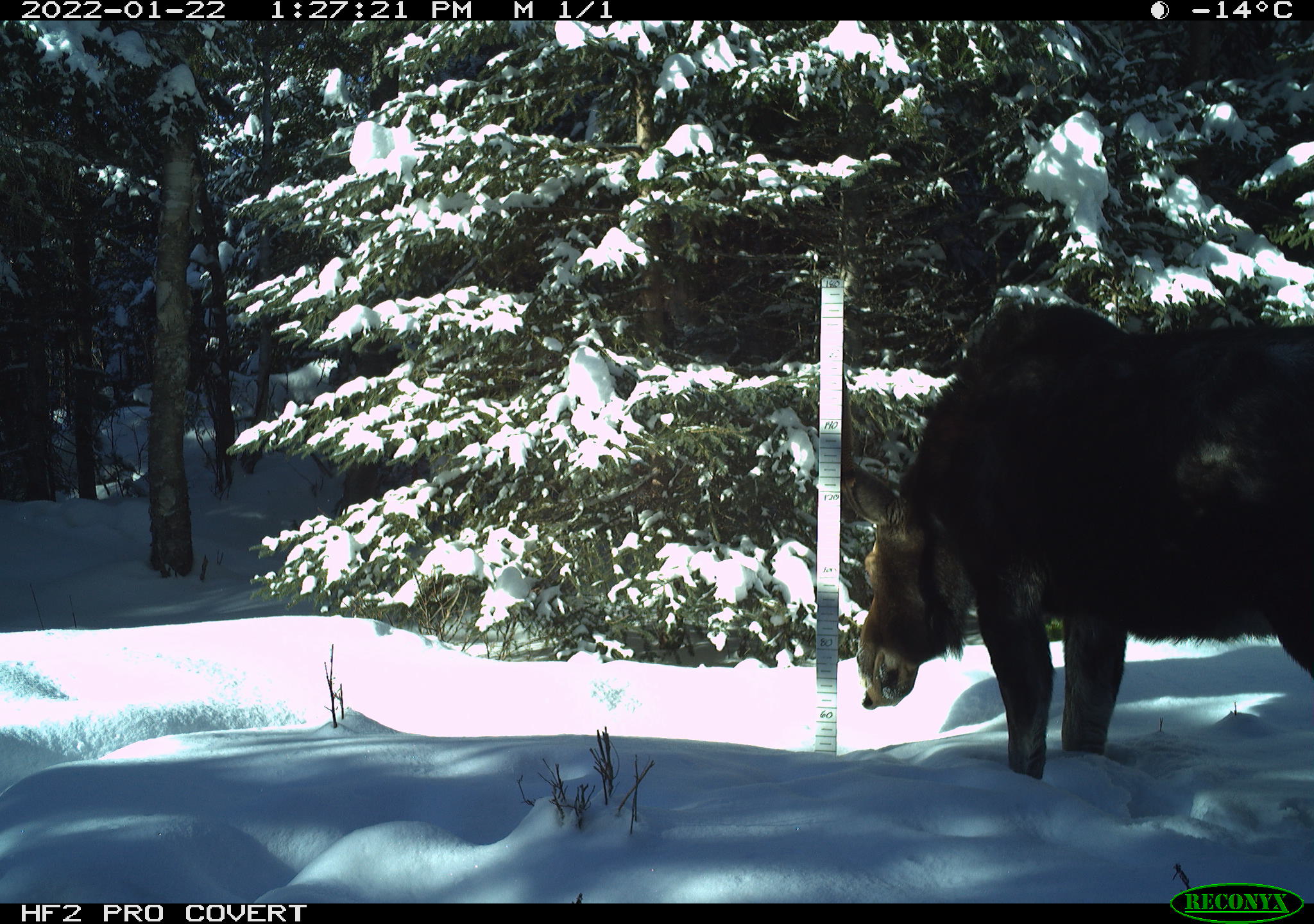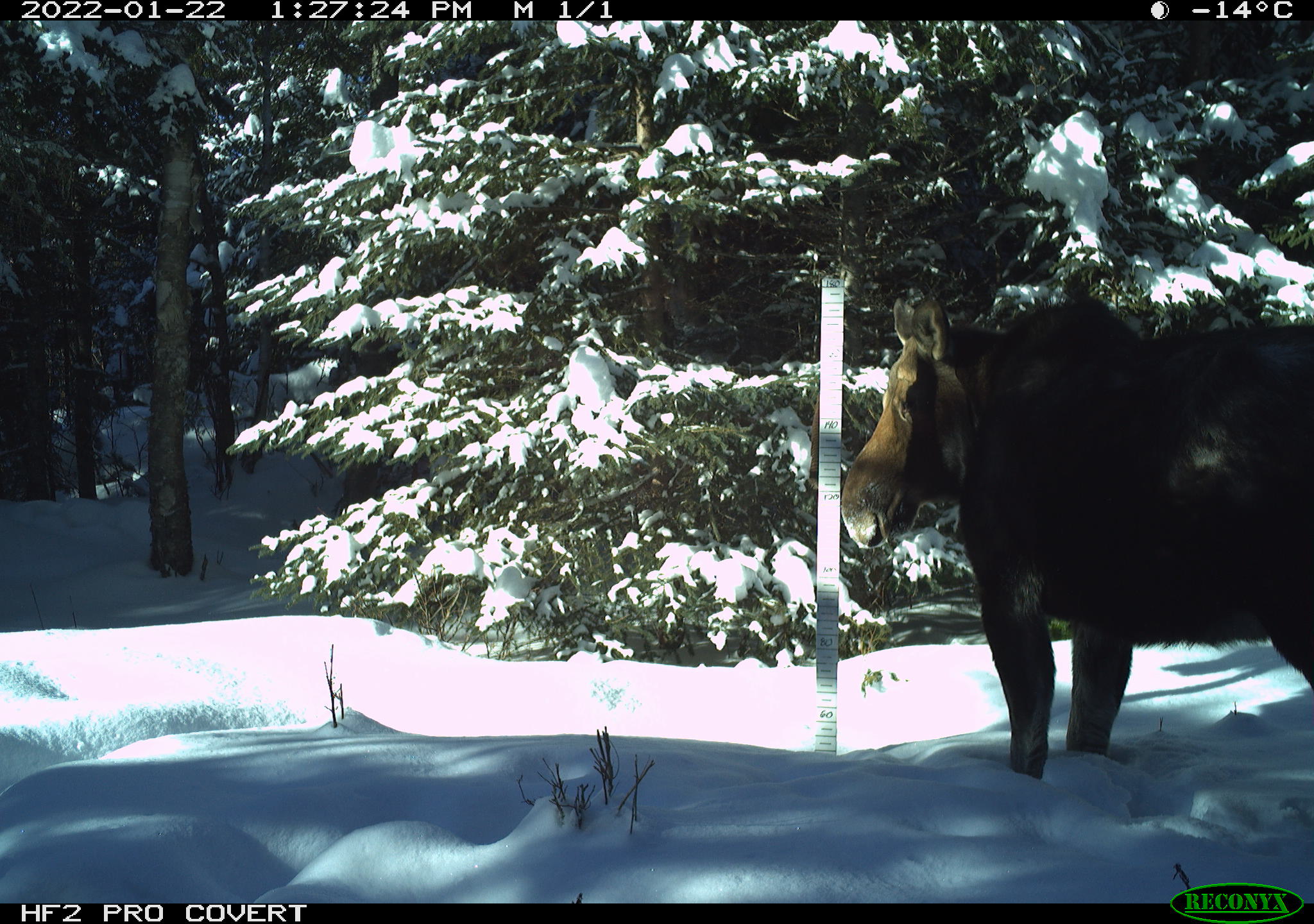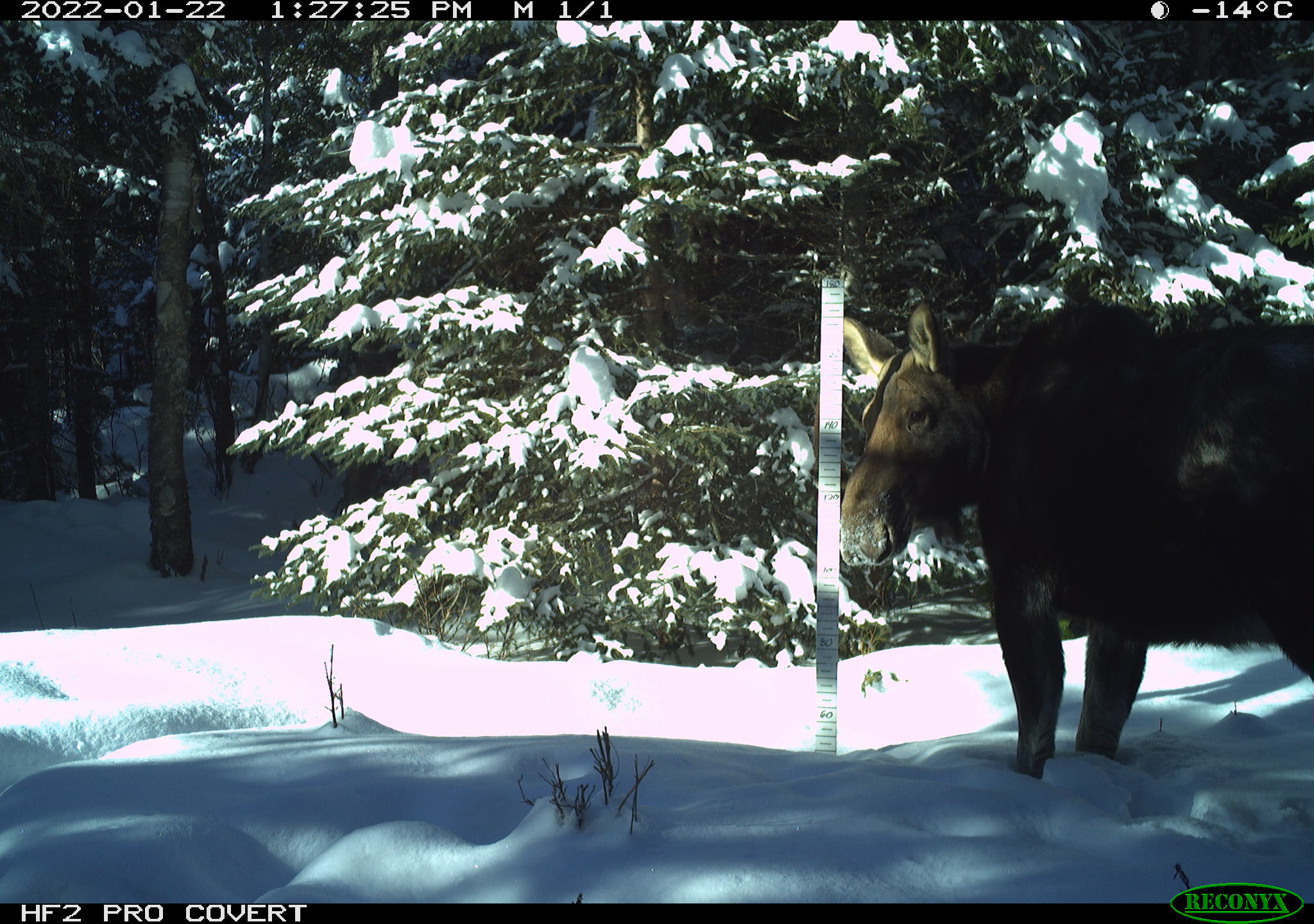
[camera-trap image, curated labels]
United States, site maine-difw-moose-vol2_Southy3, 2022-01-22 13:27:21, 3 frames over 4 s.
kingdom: Animalia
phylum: Chordata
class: Mammalia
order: Artiodactyla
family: Cervidae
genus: Alces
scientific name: Alces alces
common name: moose